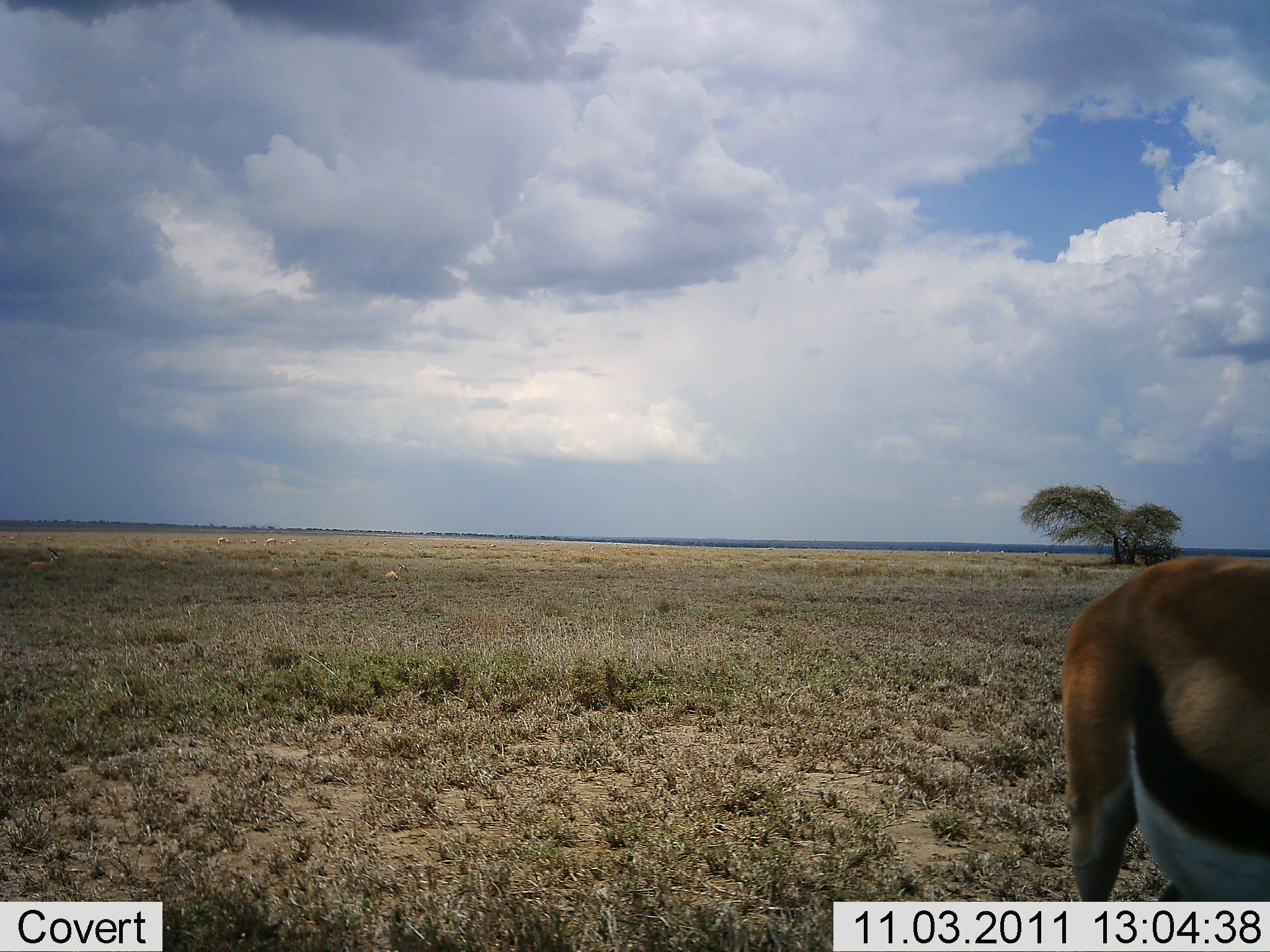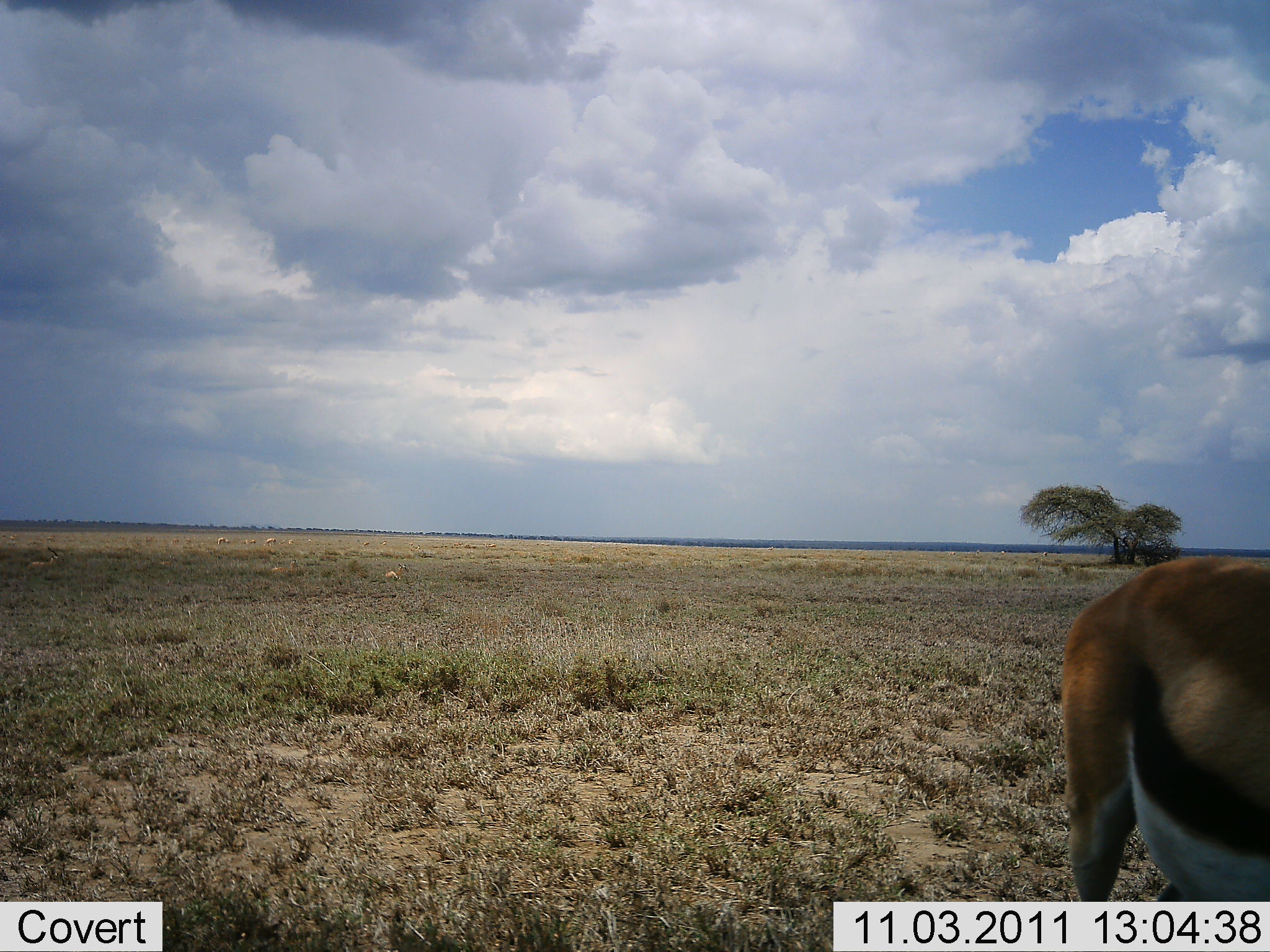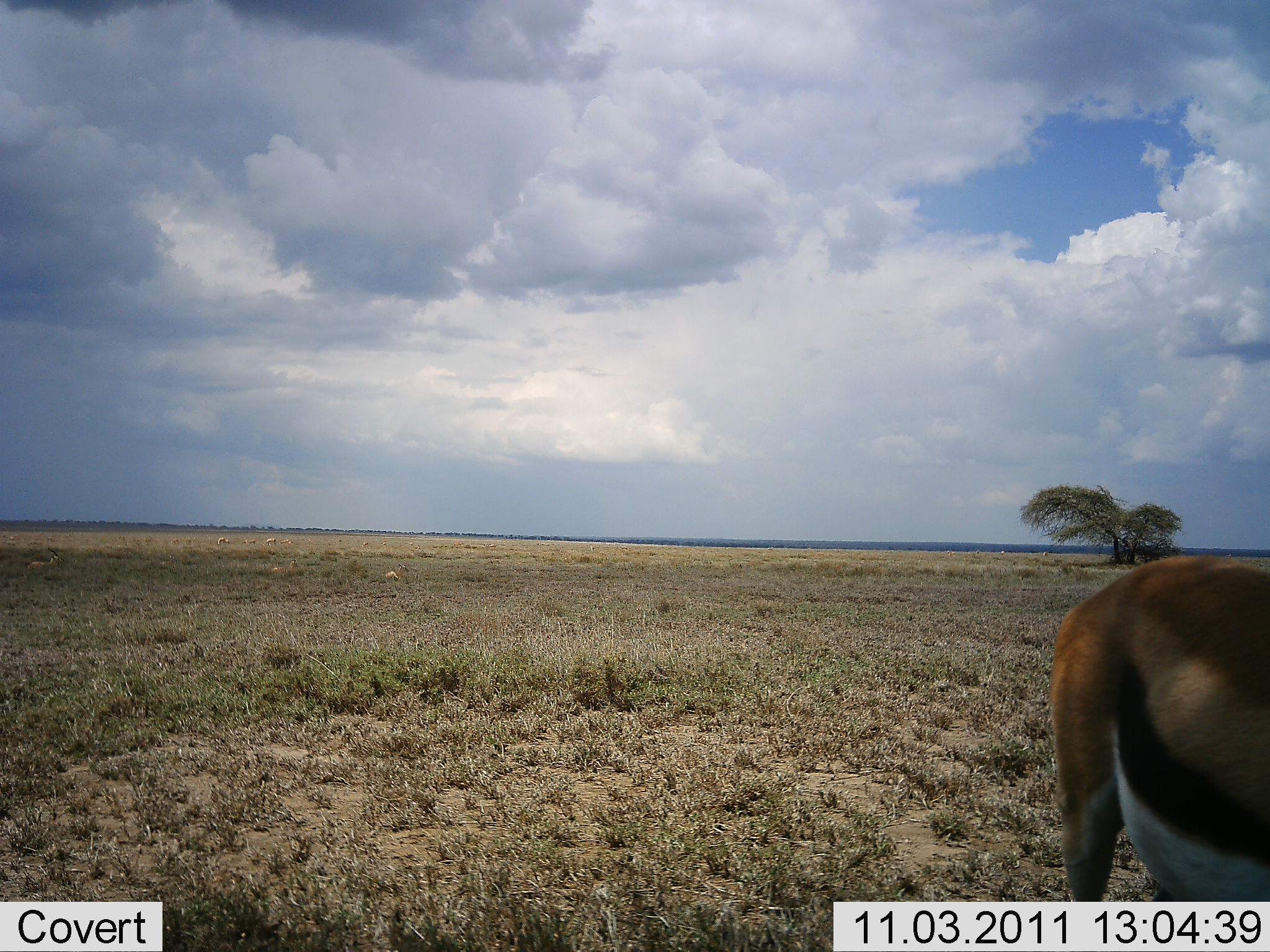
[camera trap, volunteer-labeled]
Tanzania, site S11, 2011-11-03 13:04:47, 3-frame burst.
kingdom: Animalia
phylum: Chordata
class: Mammalia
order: Artiodactyla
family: Bovidae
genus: Eudorcas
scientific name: Eudorcas thomsonii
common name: thomson's gazelle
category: gazellethomsons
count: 1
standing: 91%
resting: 0%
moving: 9%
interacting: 0%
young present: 0%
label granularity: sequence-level